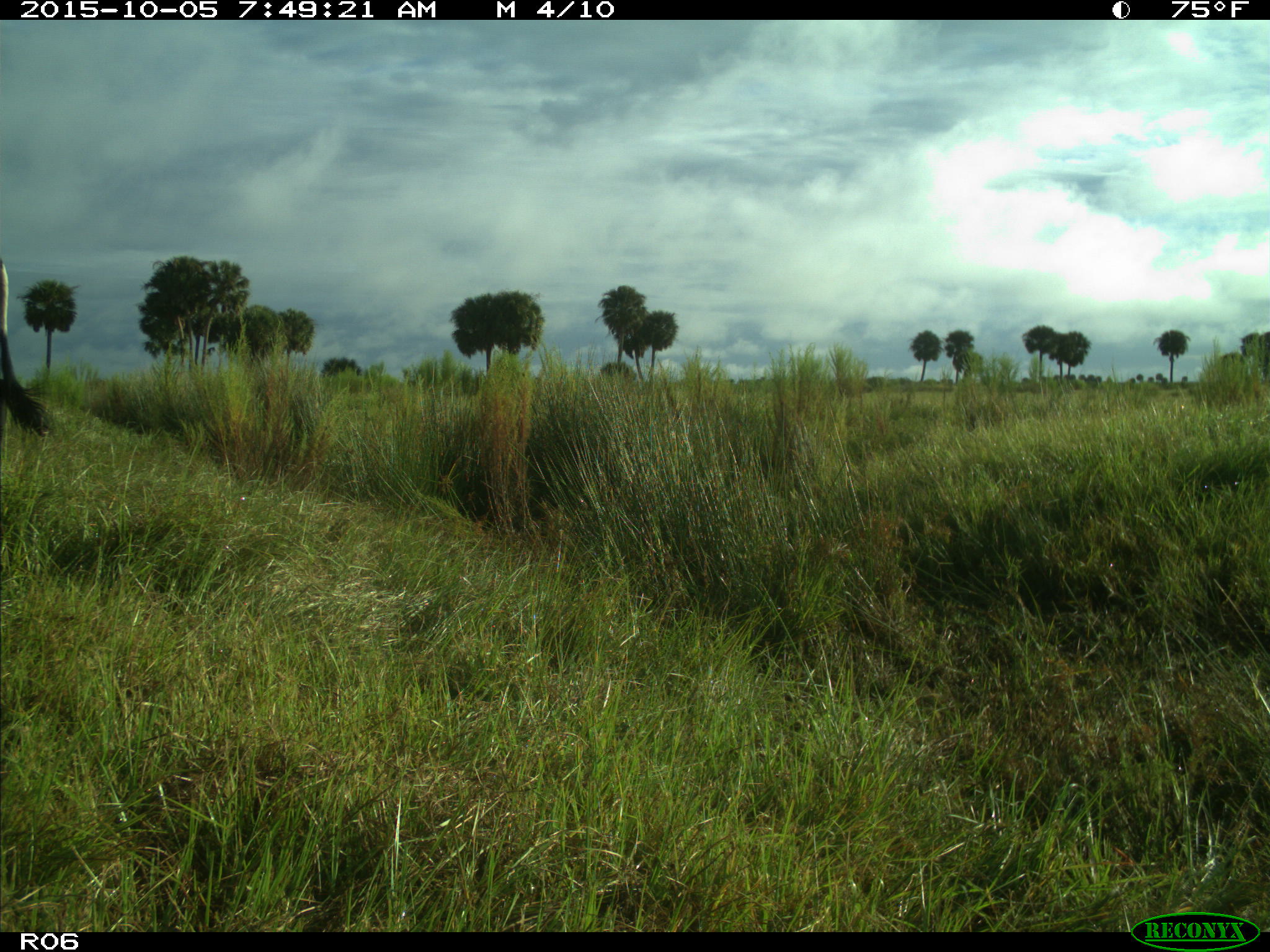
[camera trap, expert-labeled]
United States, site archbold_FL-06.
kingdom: Animalia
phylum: Chordata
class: Mammalia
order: Artiodactyla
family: Bovidae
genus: Bos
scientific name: Bos taurus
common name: domestic cow